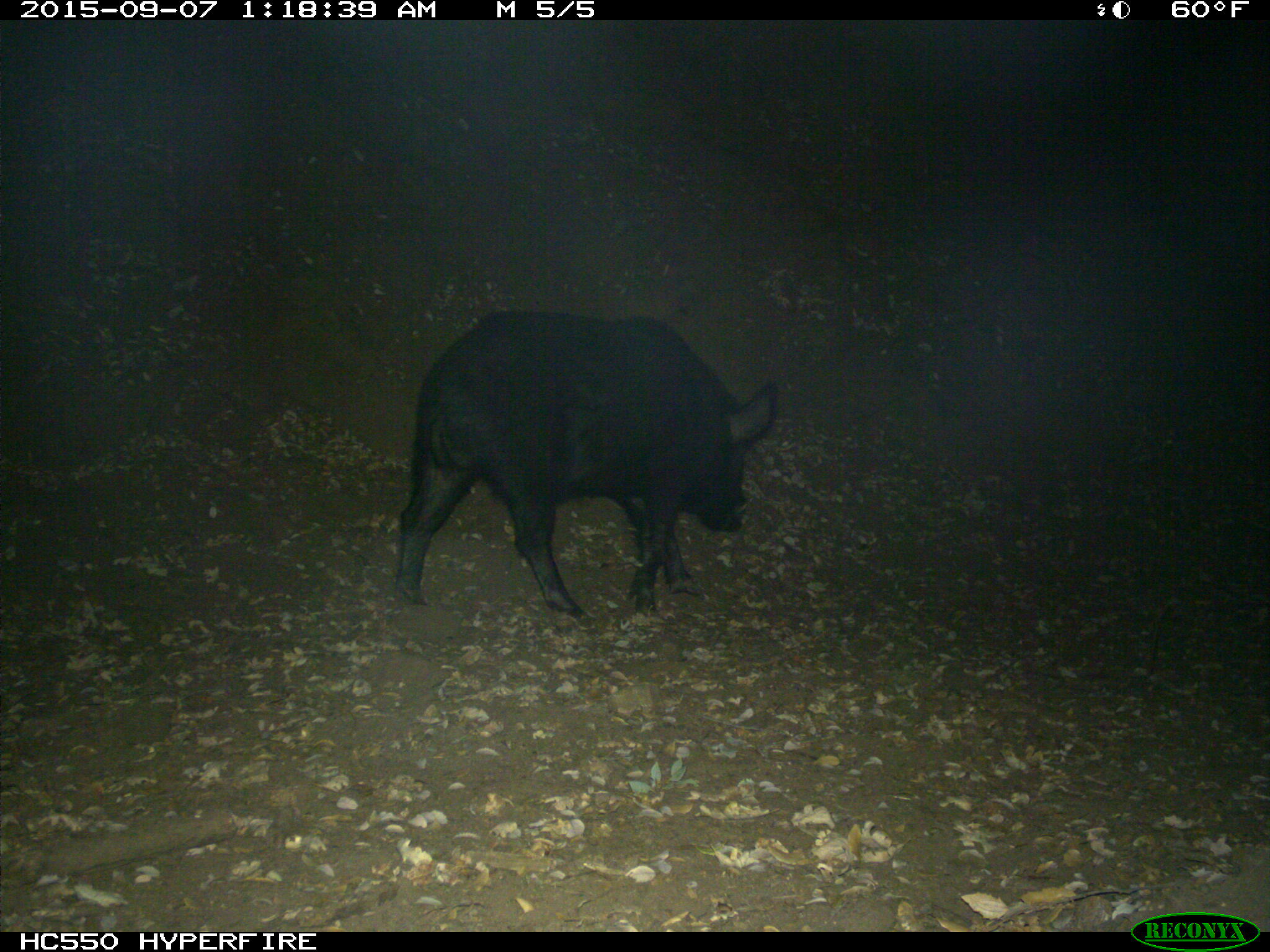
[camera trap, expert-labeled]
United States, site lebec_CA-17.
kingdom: Animalia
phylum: Chordata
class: Mammalia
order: Artiodactyla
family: Suidae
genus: Sus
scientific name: Sus scrofa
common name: wild boar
Sus scrofa (wild boar).